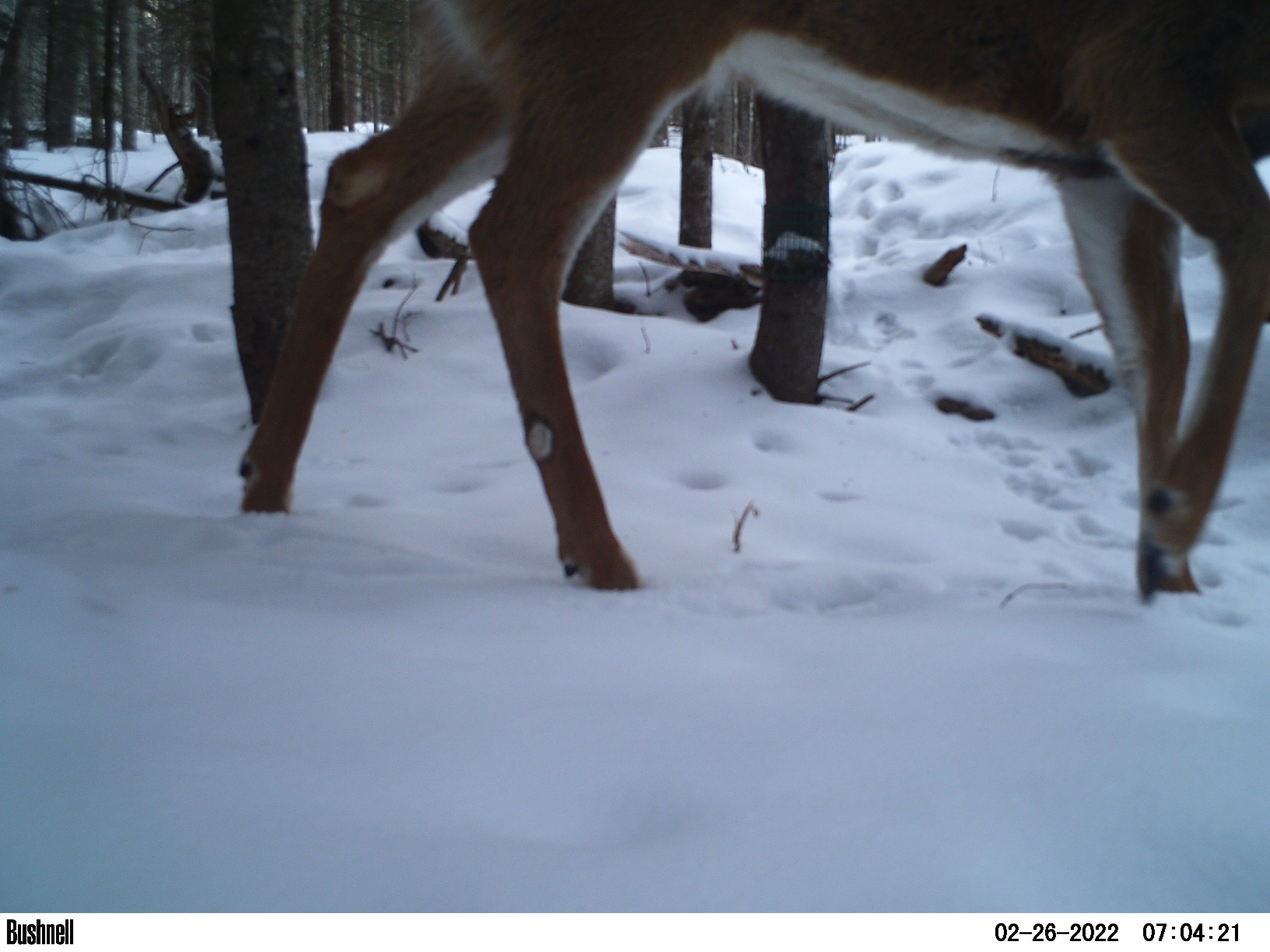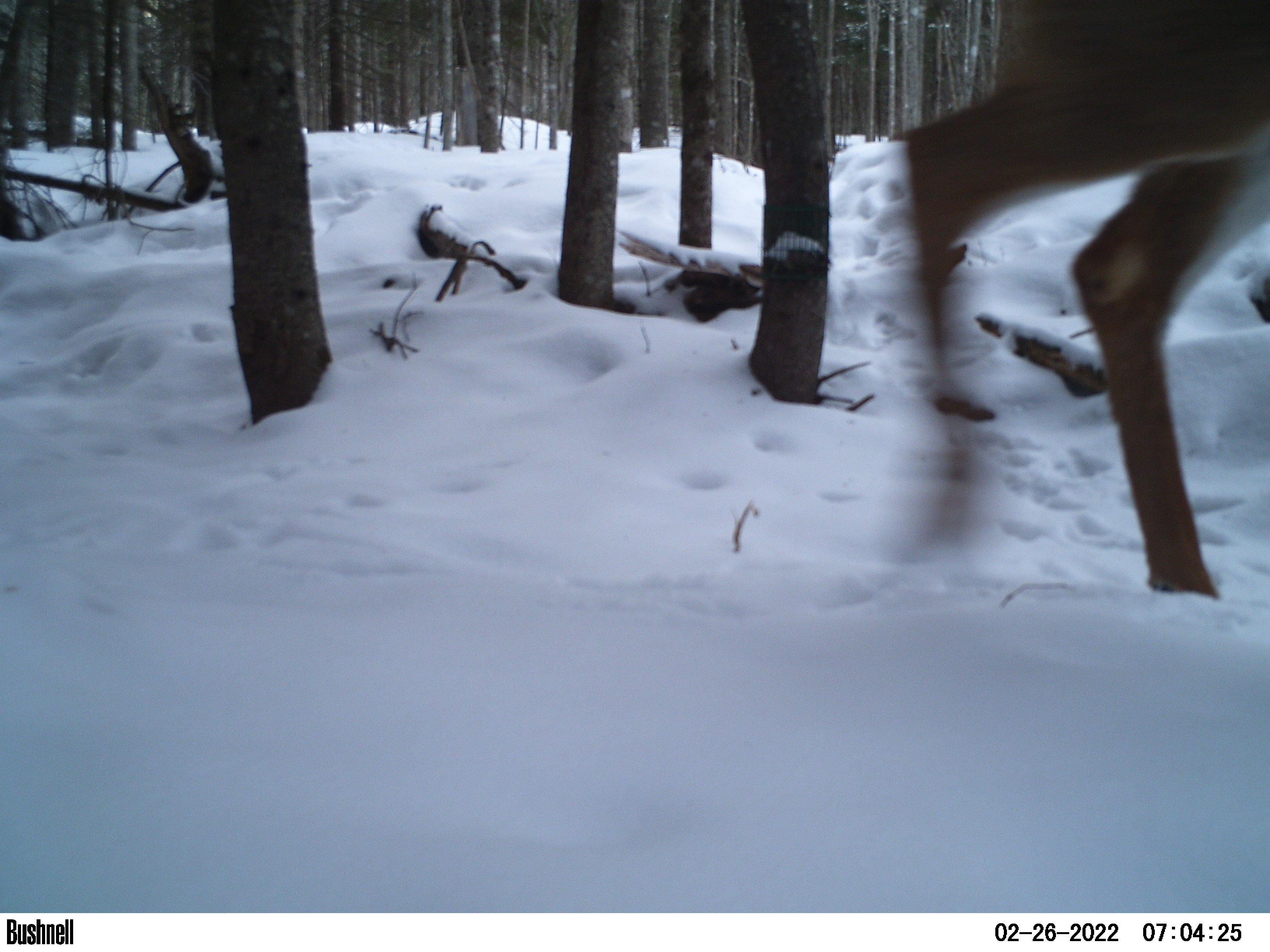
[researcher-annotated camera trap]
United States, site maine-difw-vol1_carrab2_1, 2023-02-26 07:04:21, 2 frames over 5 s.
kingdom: Animalia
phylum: Chordata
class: Mammalia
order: Artiodactyla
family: Cervidae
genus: Odocoileus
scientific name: Odocoileus virginianus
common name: white-tailed deer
White-tailed deer (Odocoileus virginianus).